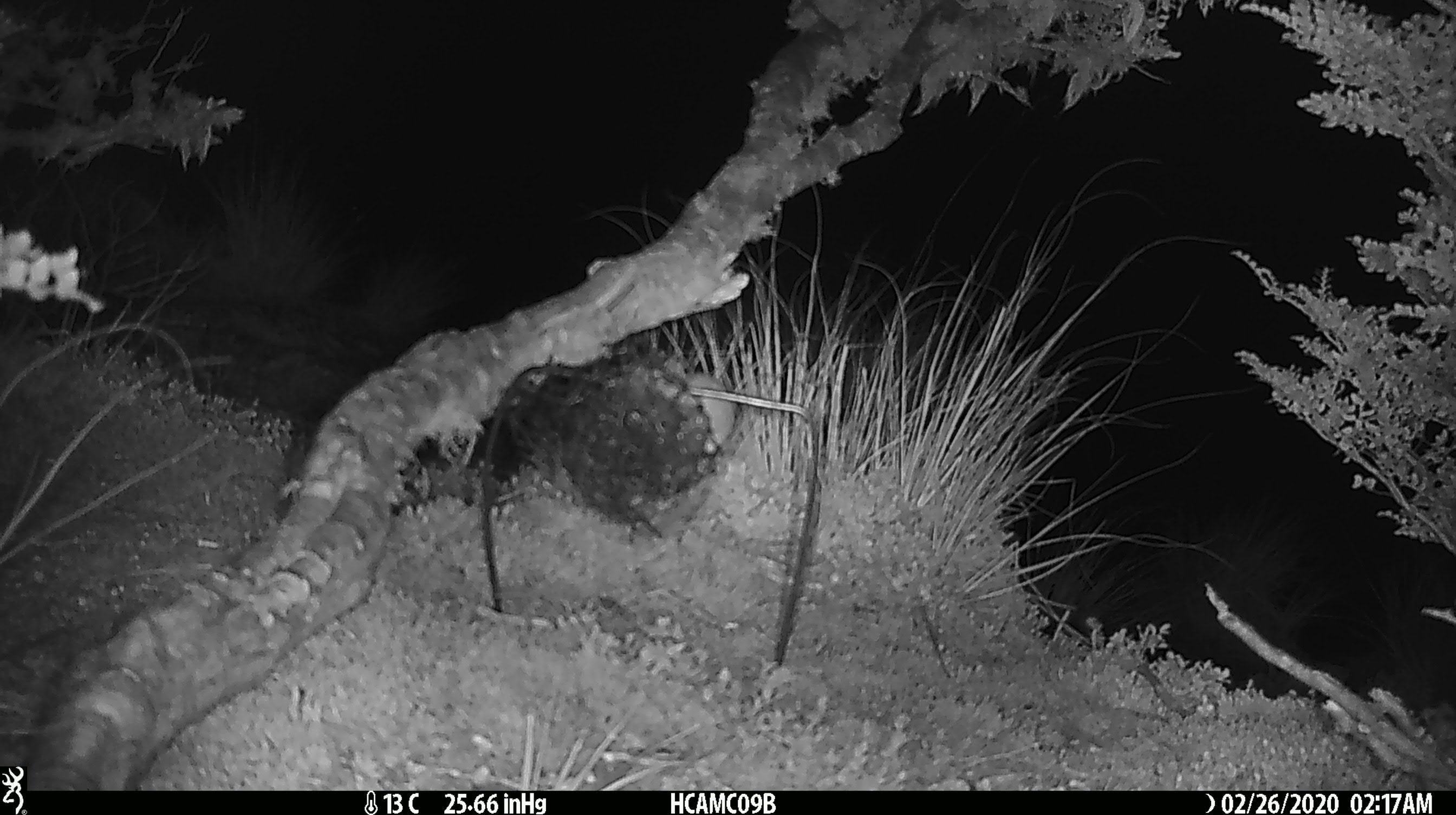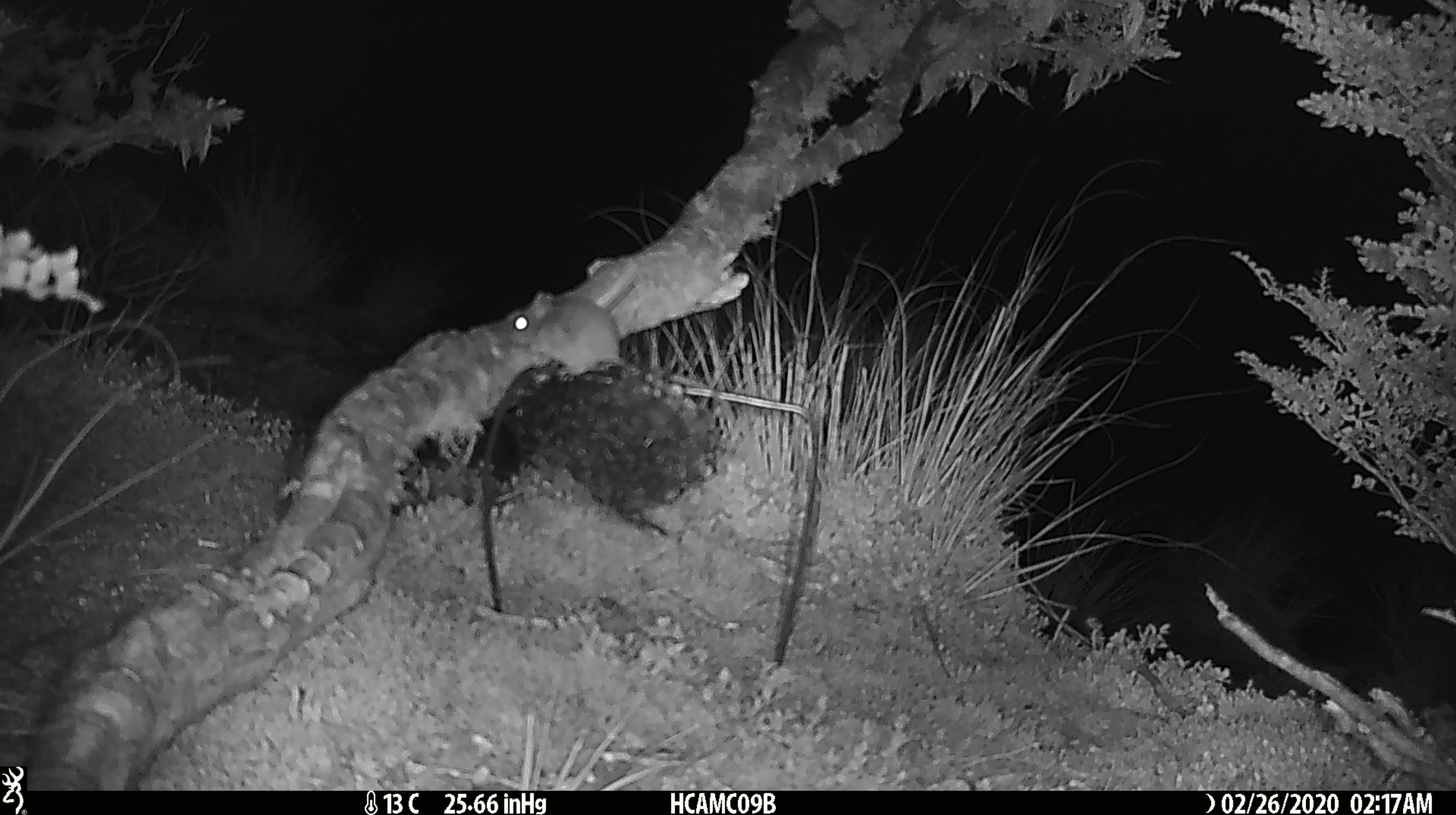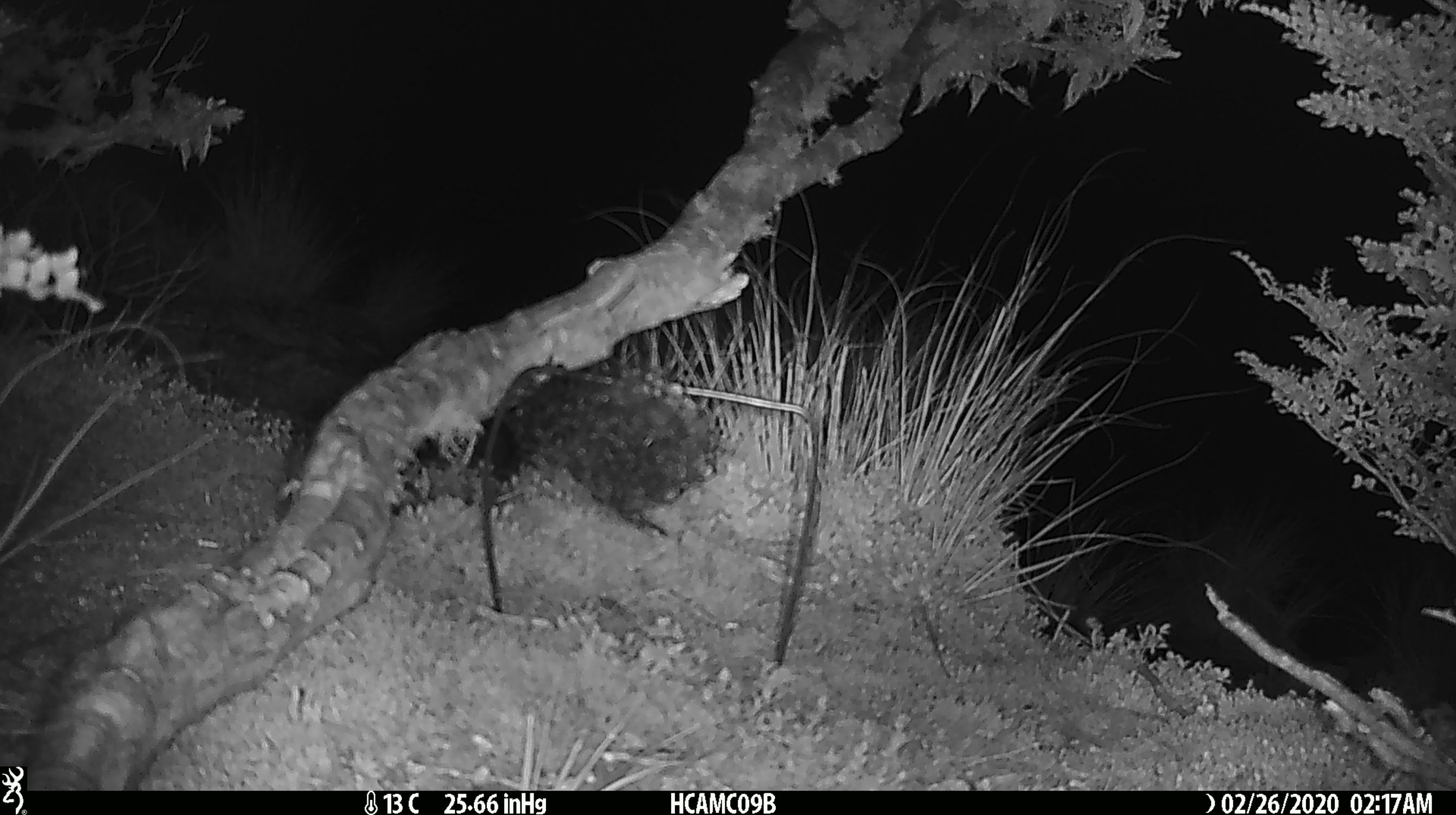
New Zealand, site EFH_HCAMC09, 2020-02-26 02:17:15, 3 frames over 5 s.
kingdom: Animalia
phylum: Chordata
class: Mammalia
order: Rodentia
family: Muridae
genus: Mus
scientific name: Mus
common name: mouse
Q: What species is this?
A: Mouse (Mus).